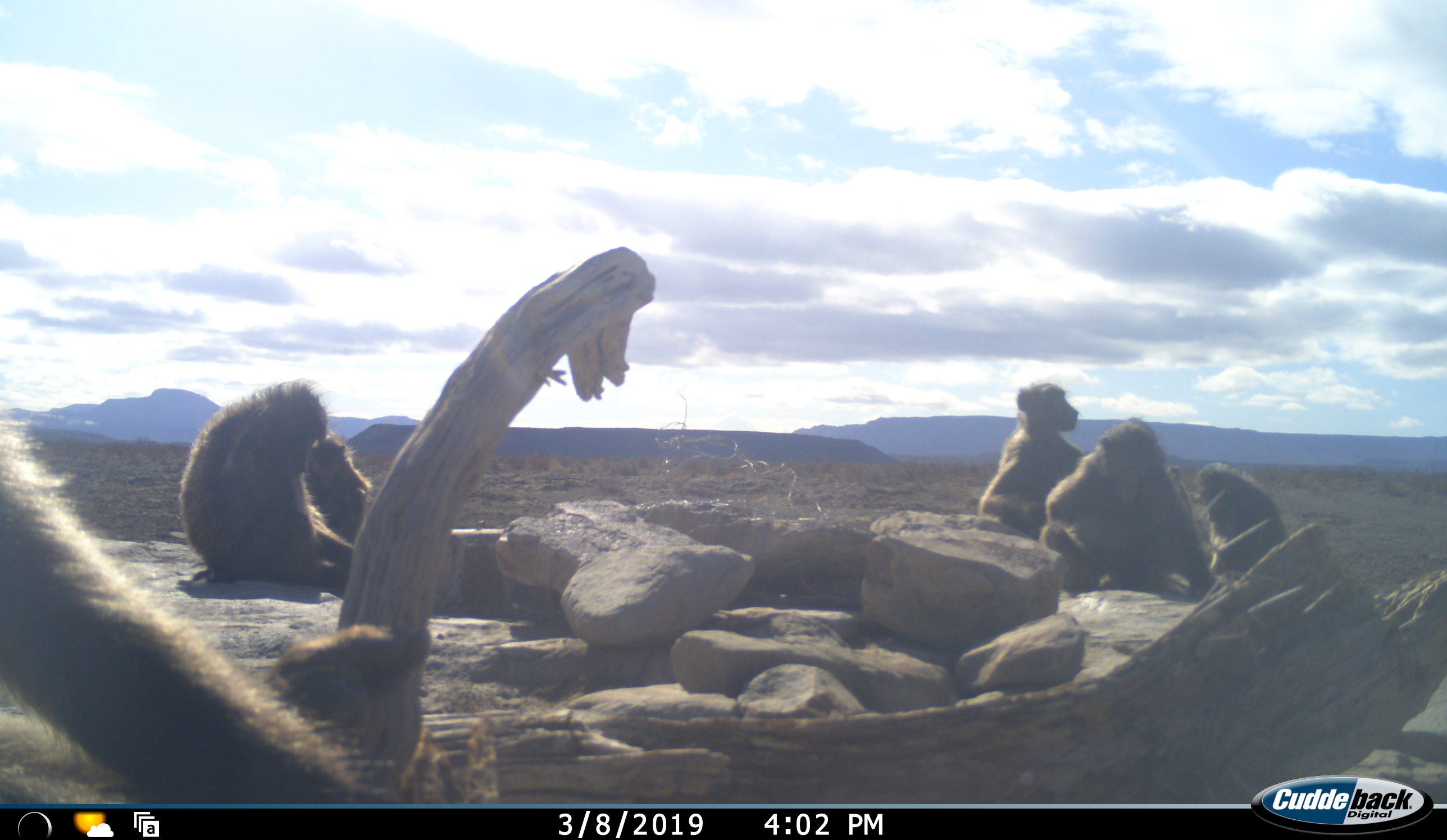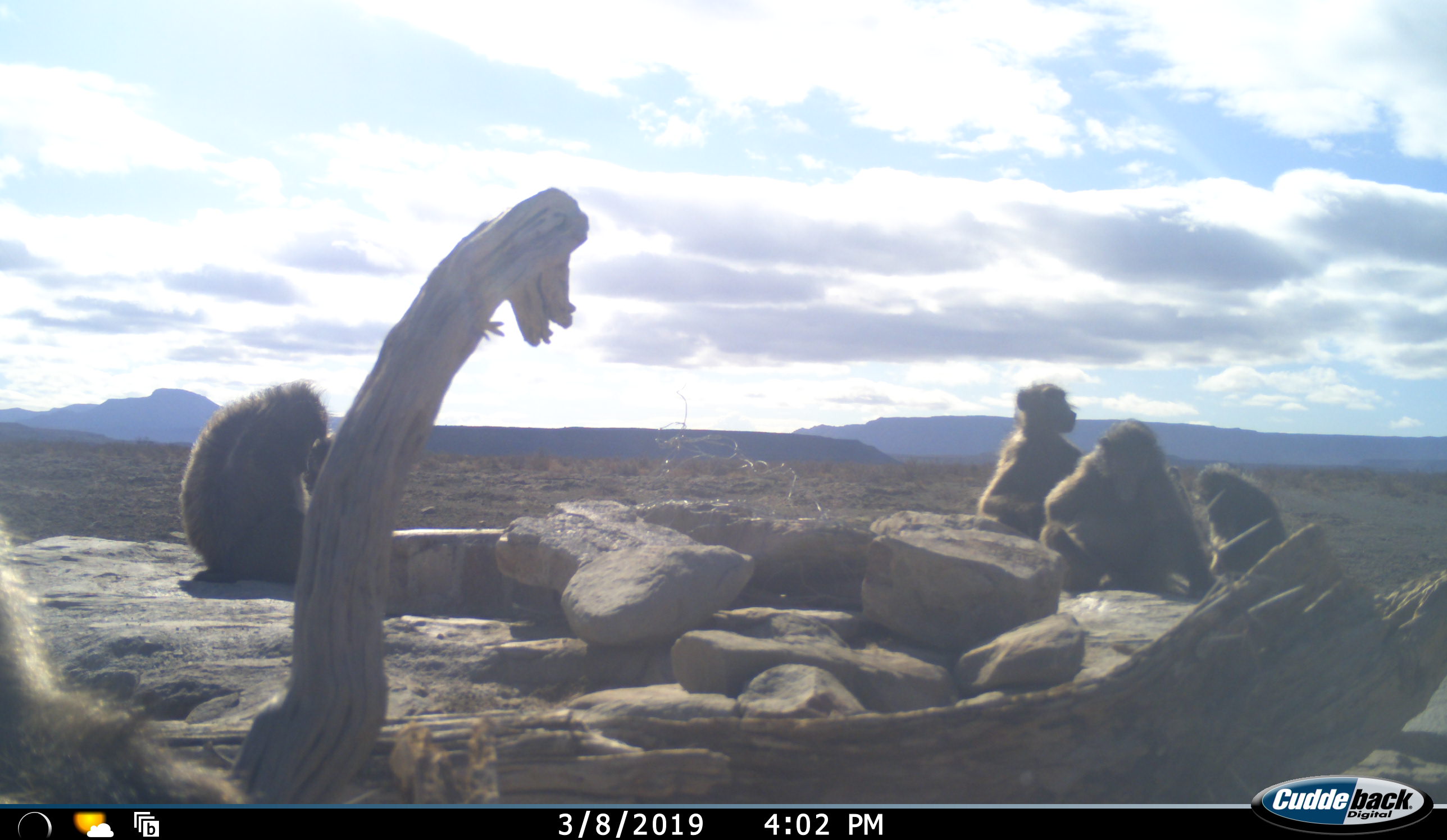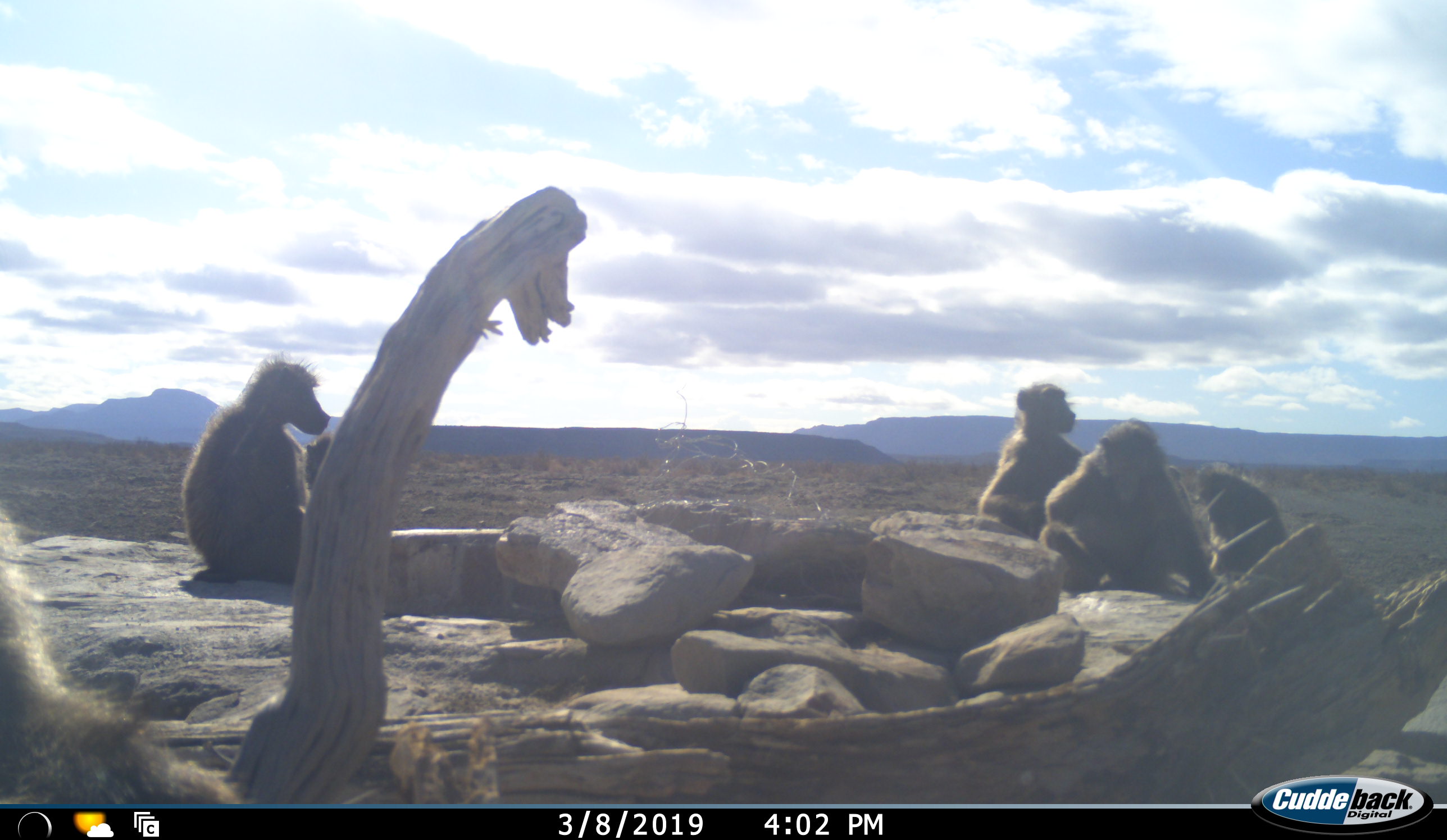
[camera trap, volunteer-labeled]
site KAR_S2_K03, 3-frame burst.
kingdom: Animalia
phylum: Chordata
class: Mammalia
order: Primates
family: Cercopithecidae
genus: Papio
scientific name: Papio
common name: baboon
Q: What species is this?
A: Baboon (Papio).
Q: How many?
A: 6.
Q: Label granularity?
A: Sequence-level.